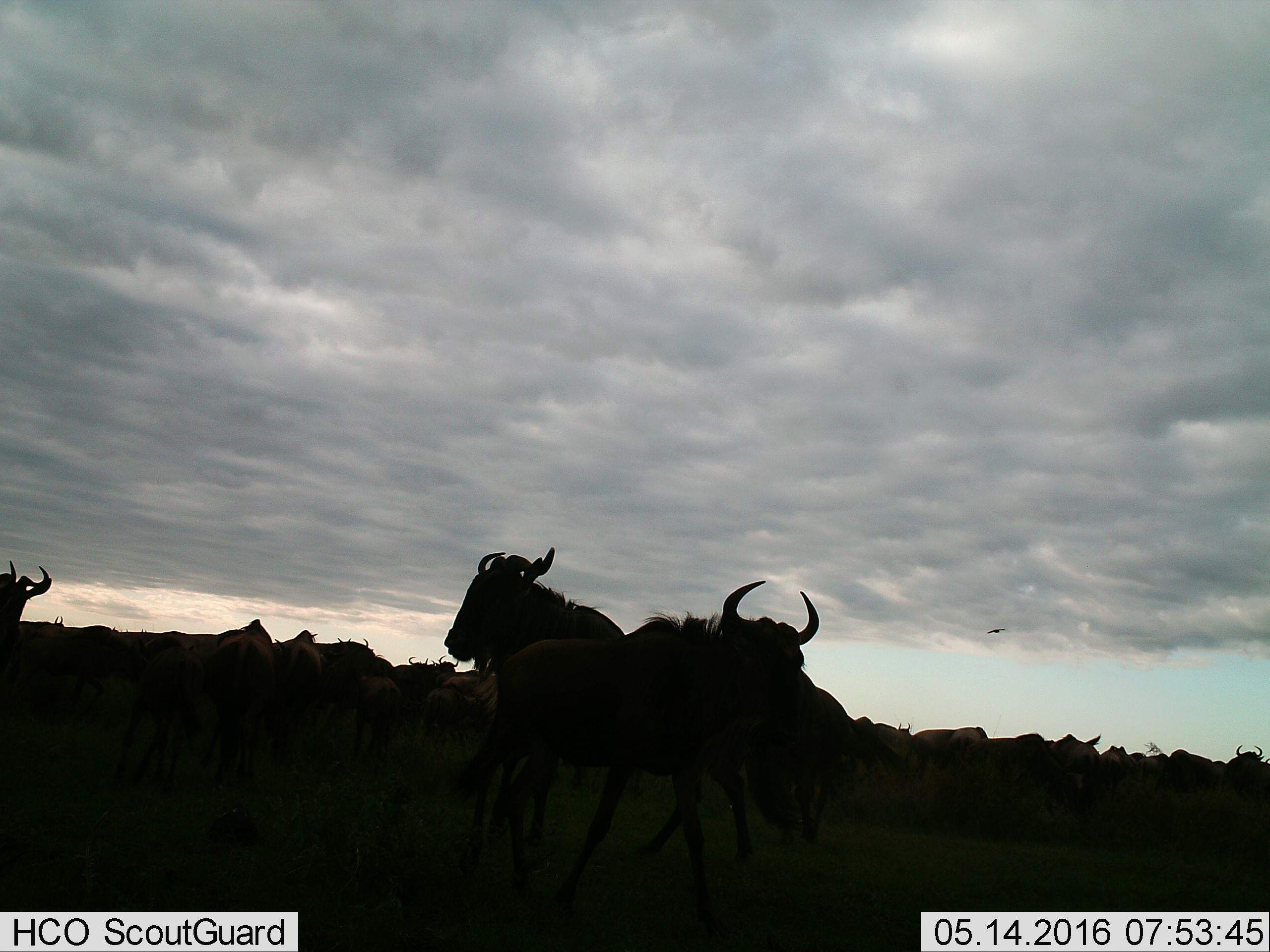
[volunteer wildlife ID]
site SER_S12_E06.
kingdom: Animalia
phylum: Chordata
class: Mammalia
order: Artiodactyla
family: Bovidae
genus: Connochaetes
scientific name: Connochaetes taurinus taurinus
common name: blue wildebeest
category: wildebeestblue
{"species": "wildebeestblue (blue wildebeest) (Connochaetes taurinus taurinus)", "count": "11-50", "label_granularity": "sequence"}